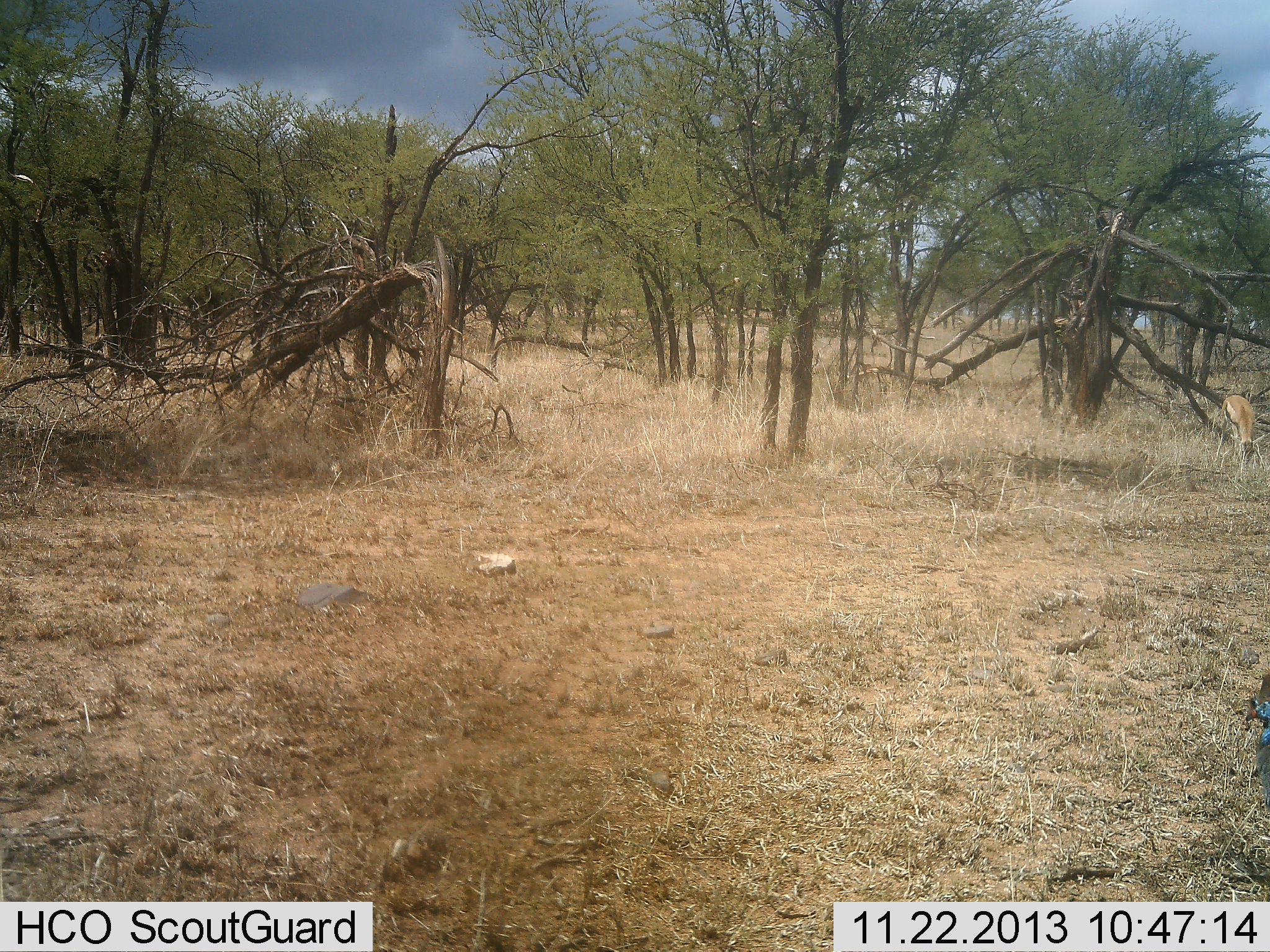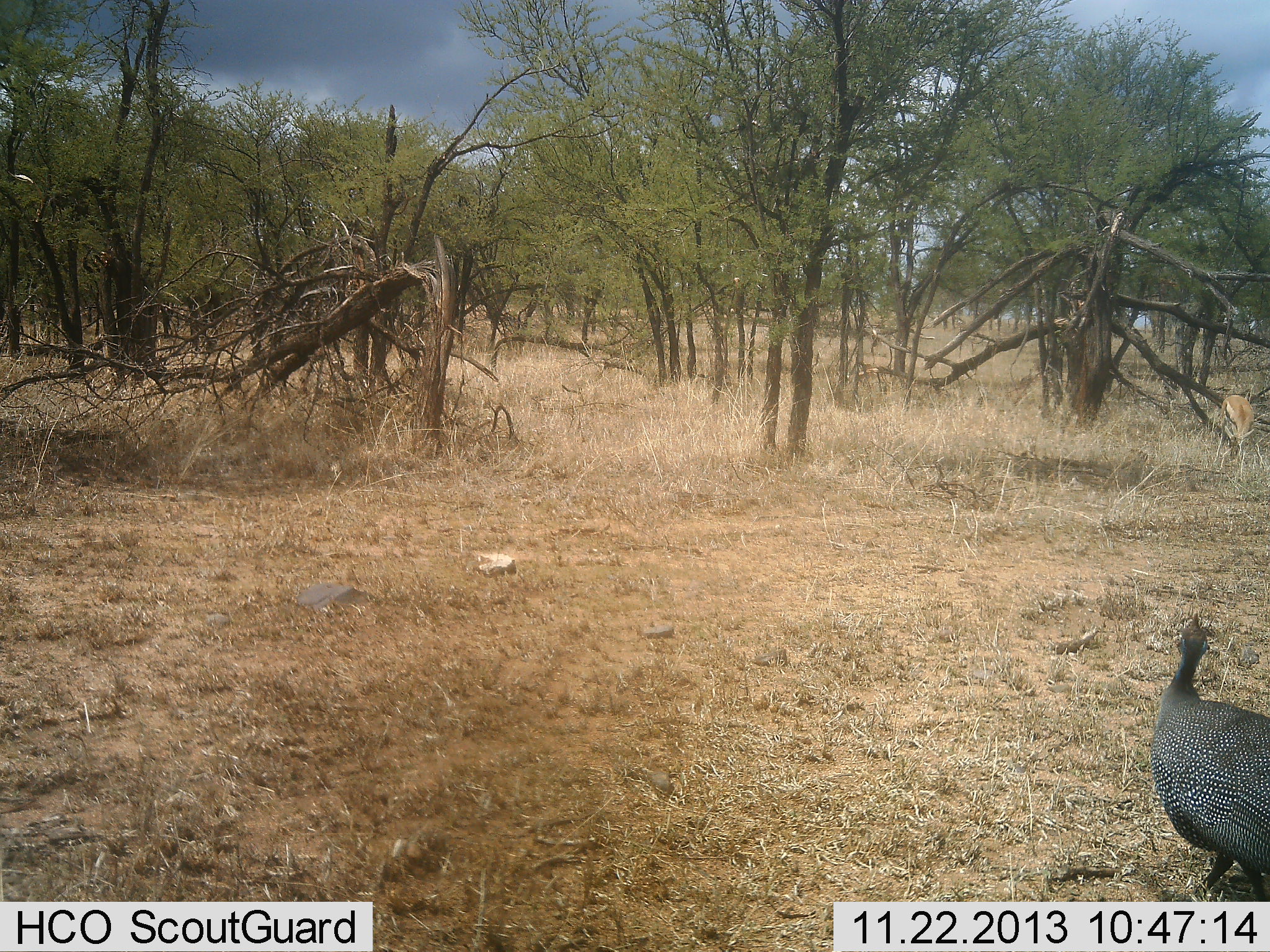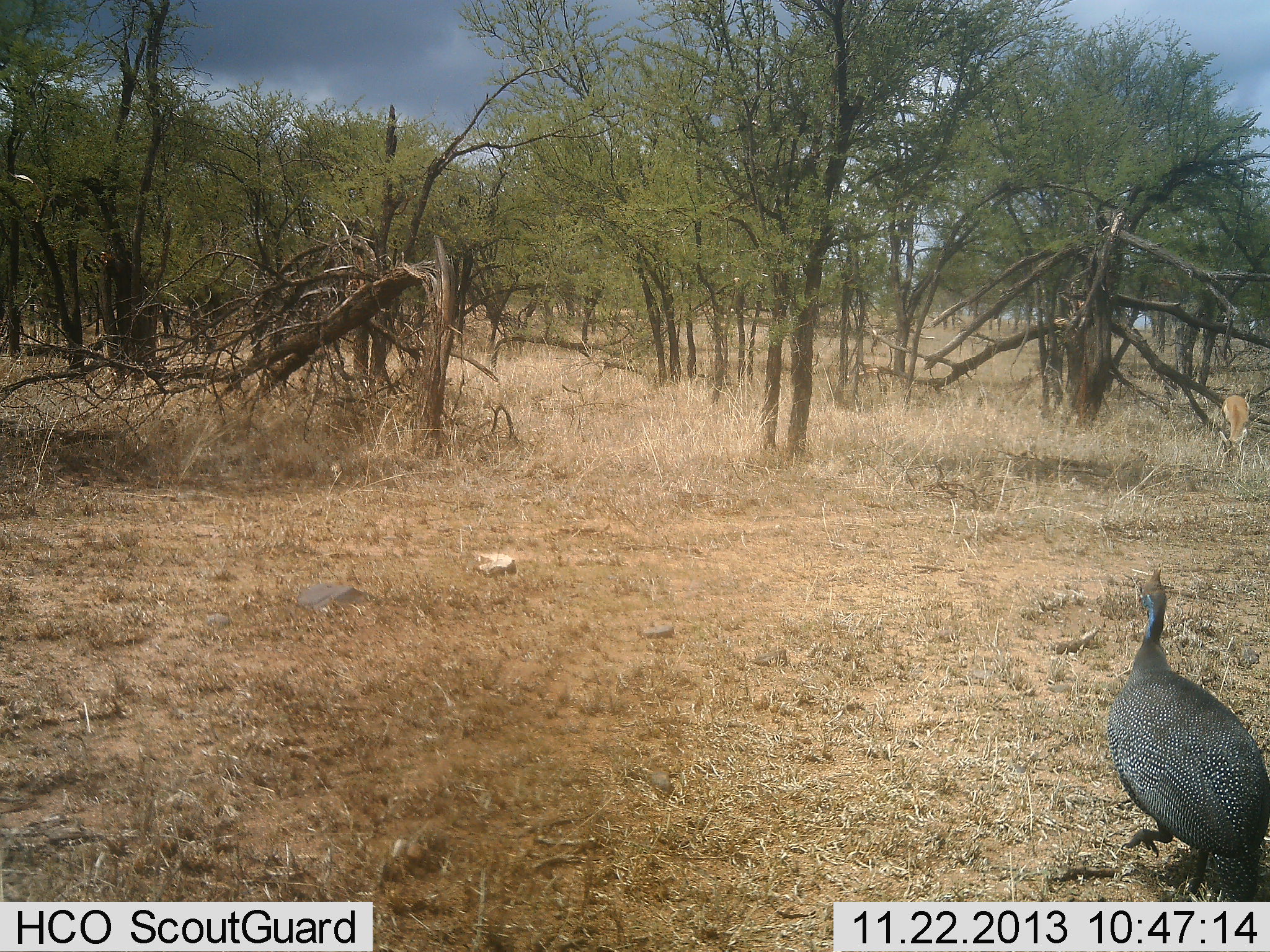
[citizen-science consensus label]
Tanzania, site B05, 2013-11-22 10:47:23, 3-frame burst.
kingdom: Animalia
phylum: Chordata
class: Mammalia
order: Artiodactyla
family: Bovidae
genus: Eudorcas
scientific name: Eudorcas thomsonii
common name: thomson's gazelle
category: gazellethomsons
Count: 1.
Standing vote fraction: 30%.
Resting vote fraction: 0%.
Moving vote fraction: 0%.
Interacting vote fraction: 0%.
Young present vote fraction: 0%.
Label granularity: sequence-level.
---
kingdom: Animalia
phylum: Chordata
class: Aves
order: Galliformes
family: Numididae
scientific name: Numididae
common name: guinea fowl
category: guineafowl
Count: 1.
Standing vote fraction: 7%.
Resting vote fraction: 0%.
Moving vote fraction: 93%.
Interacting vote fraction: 0%.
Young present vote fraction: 0%.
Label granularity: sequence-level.